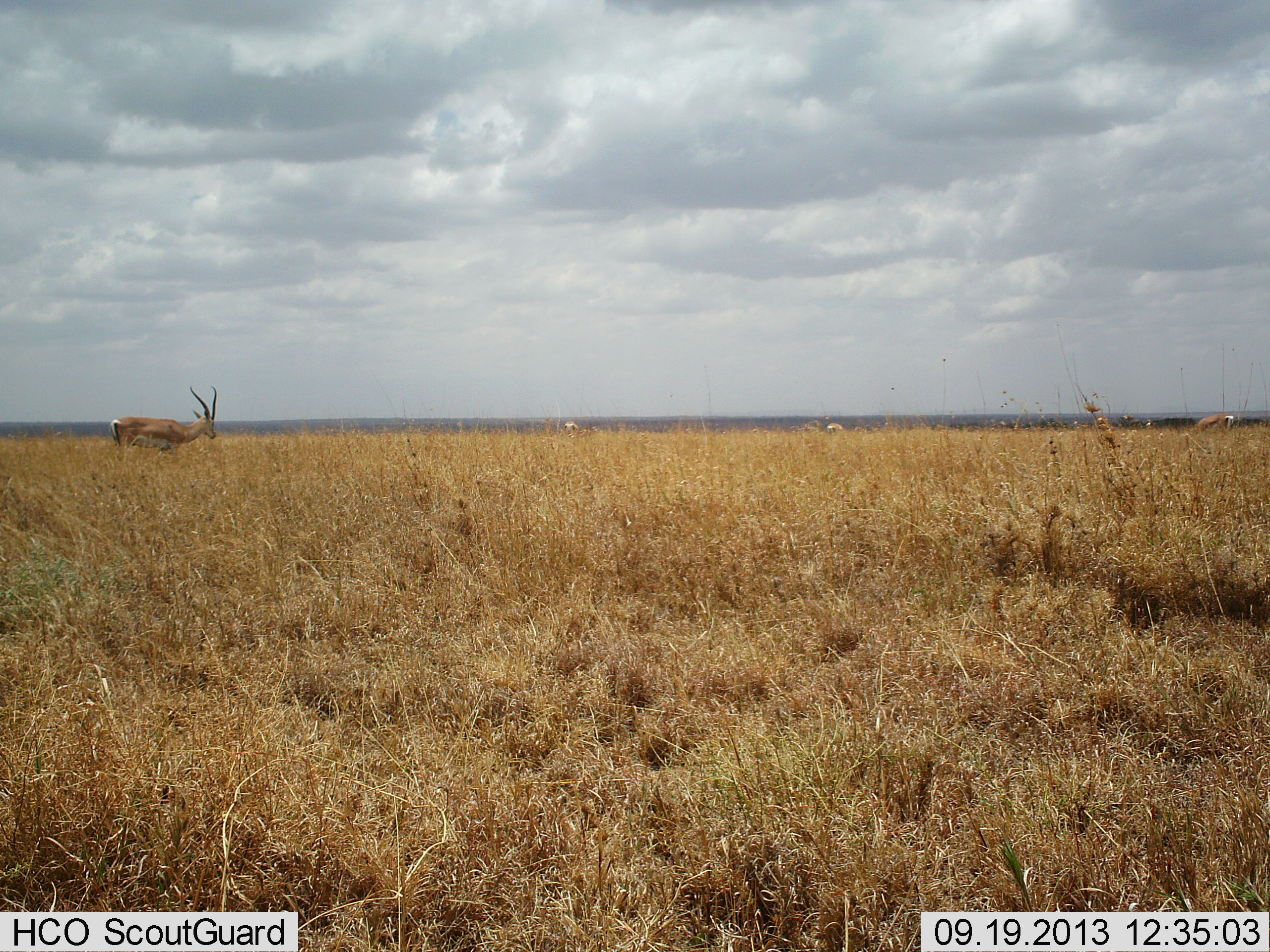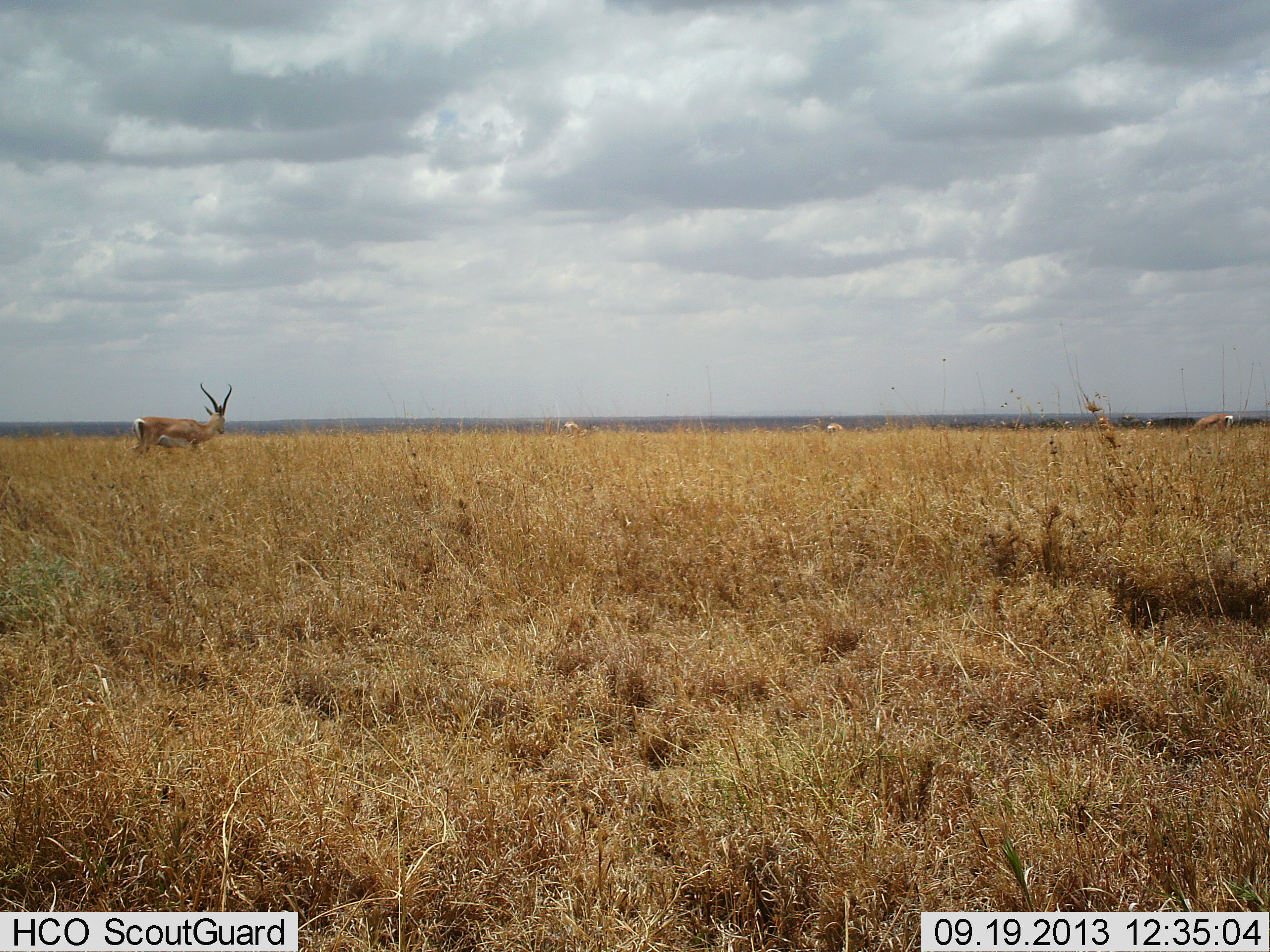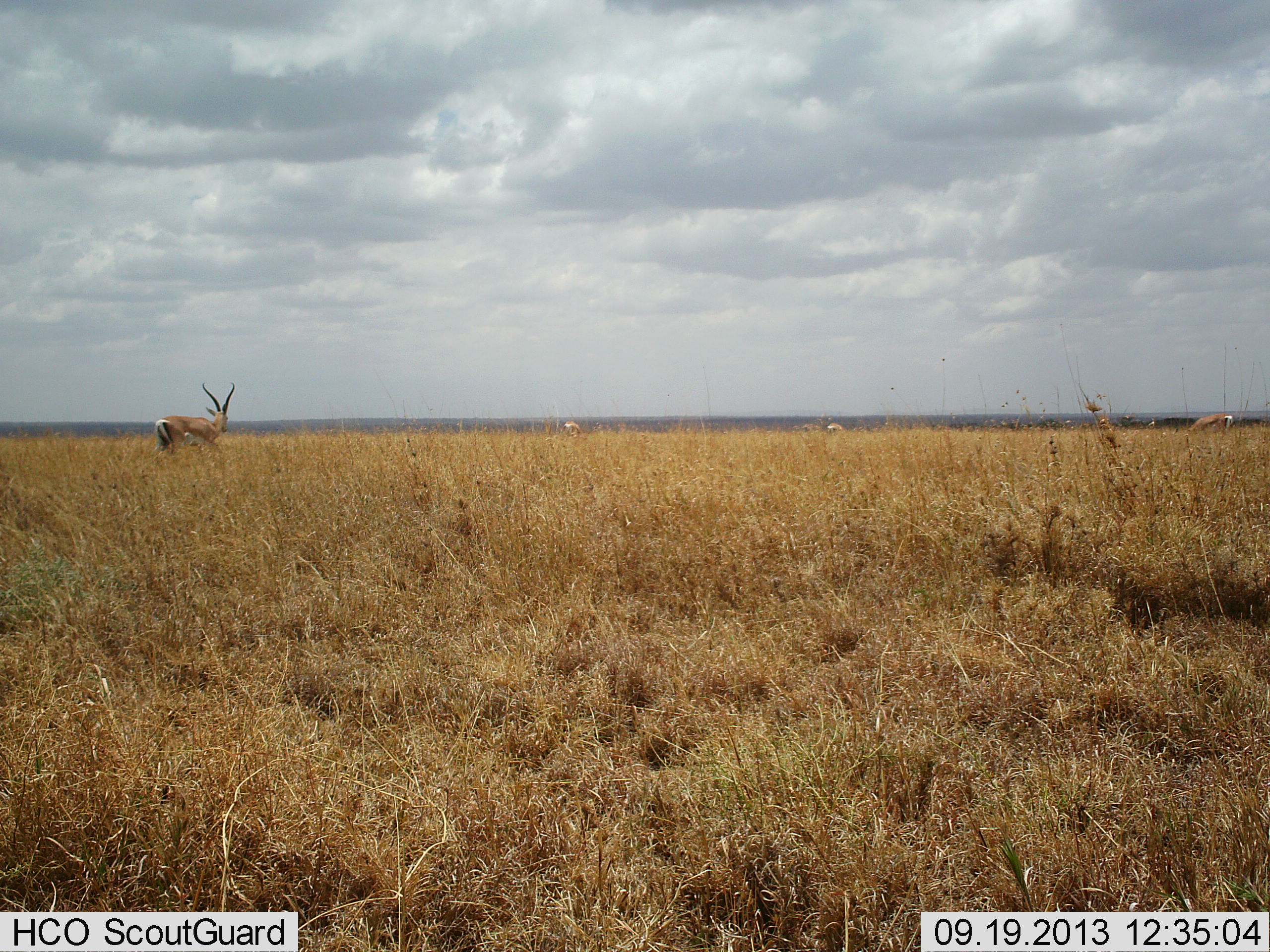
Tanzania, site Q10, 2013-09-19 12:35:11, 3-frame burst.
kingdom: Animalia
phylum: Chordata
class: Mammalia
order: Artiodactyla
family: Bovidae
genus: Nanger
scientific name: Nanger granti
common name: grant's gazelle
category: gazellegrants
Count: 2.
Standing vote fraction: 60%.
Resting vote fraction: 0%.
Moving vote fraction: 40%.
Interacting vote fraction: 0%.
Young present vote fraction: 0%.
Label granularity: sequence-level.